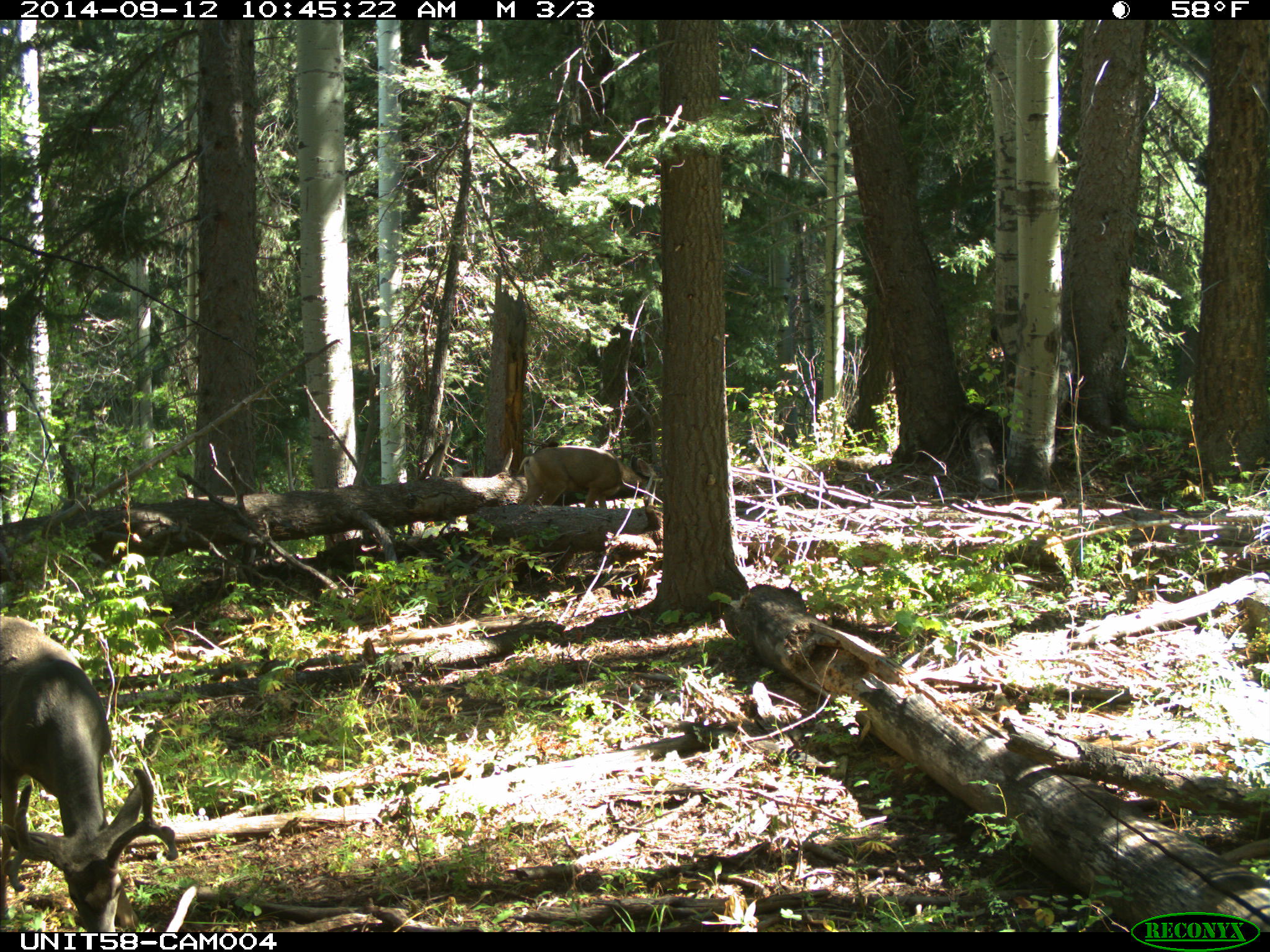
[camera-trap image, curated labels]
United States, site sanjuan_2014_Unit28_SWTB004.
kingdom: Animalia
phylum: Chordata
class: Mammalia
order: Artiodactyla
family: Cervidae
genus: Odocoileus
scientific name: Odocoileus hemionus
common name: mule deer